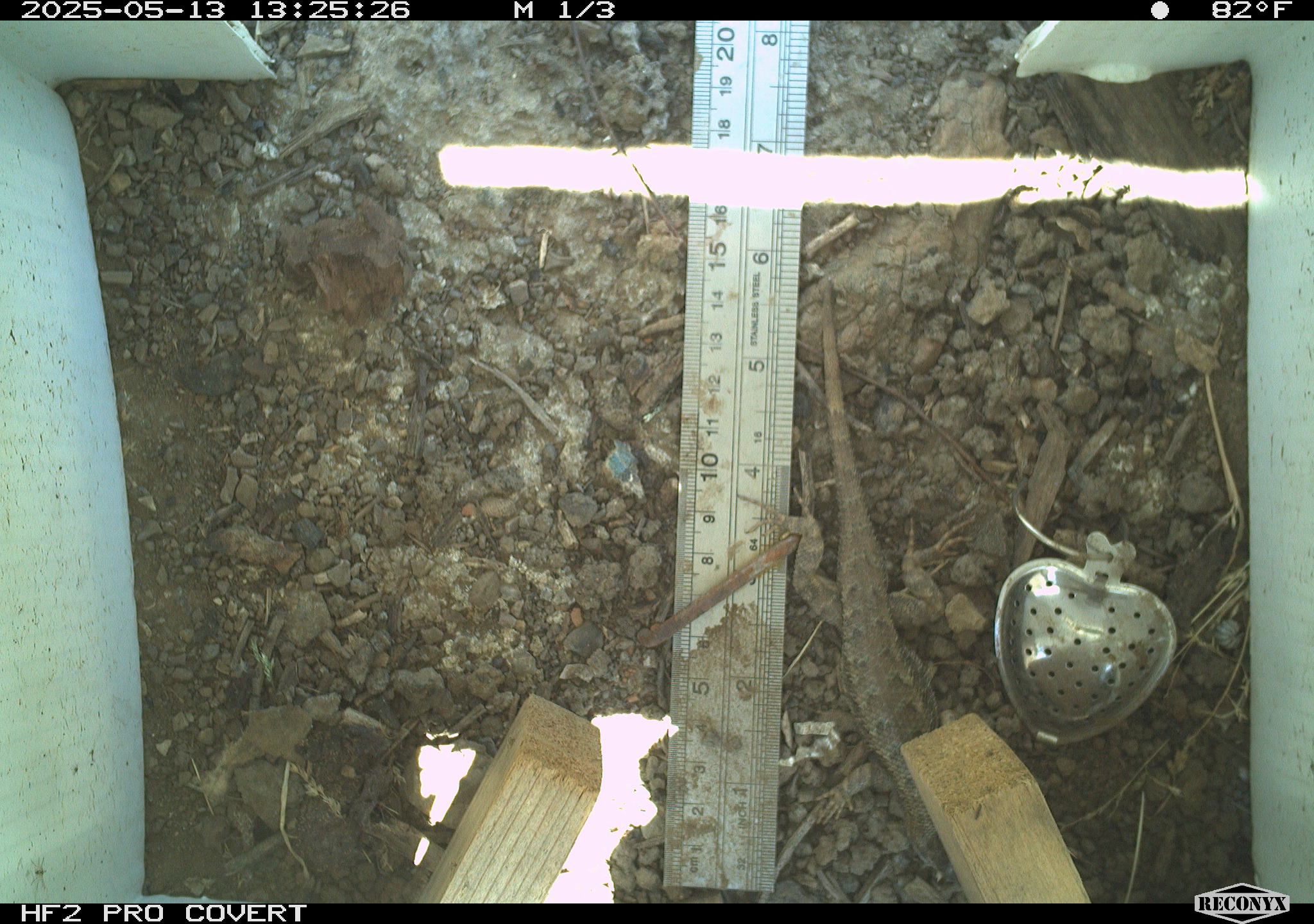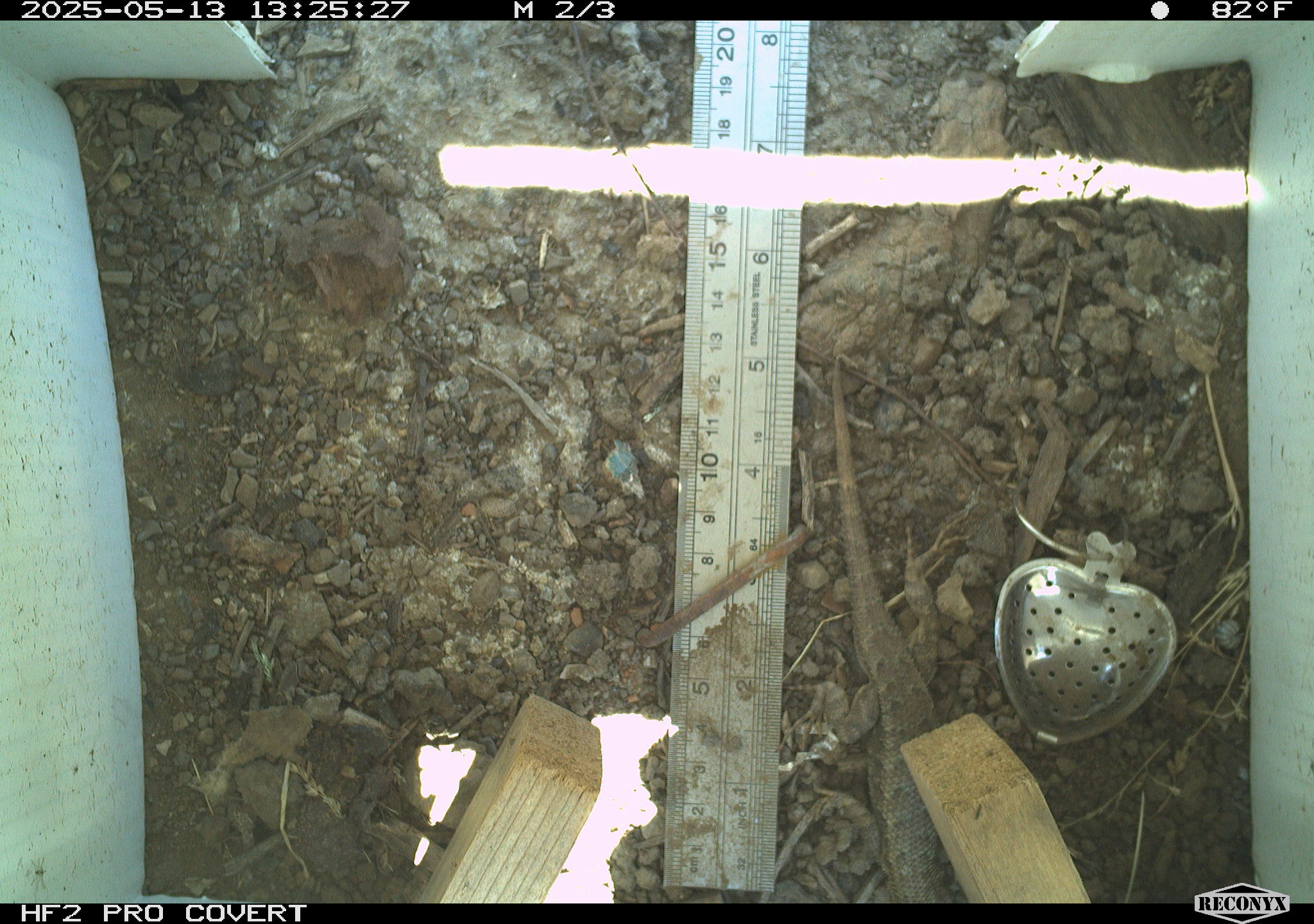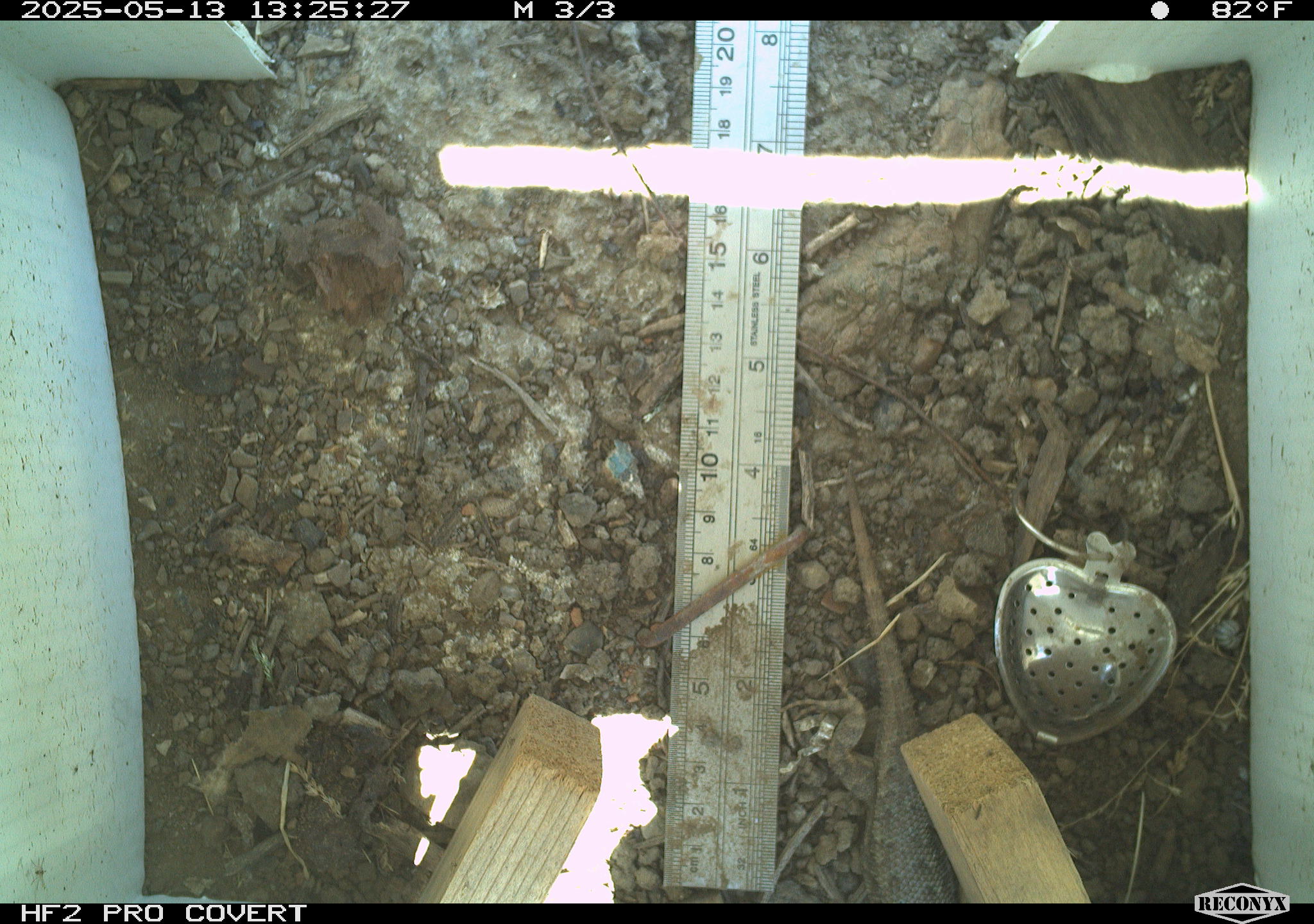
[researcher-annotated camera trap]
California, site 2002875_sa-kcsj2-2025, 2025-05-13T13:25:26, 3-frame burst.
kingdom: Animalia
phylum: Chordata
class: Reptilia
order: Squamata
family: Phrynosomatidae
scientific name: Phrynosomatidae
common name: north american spiny lizards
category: sceloporus/uta species